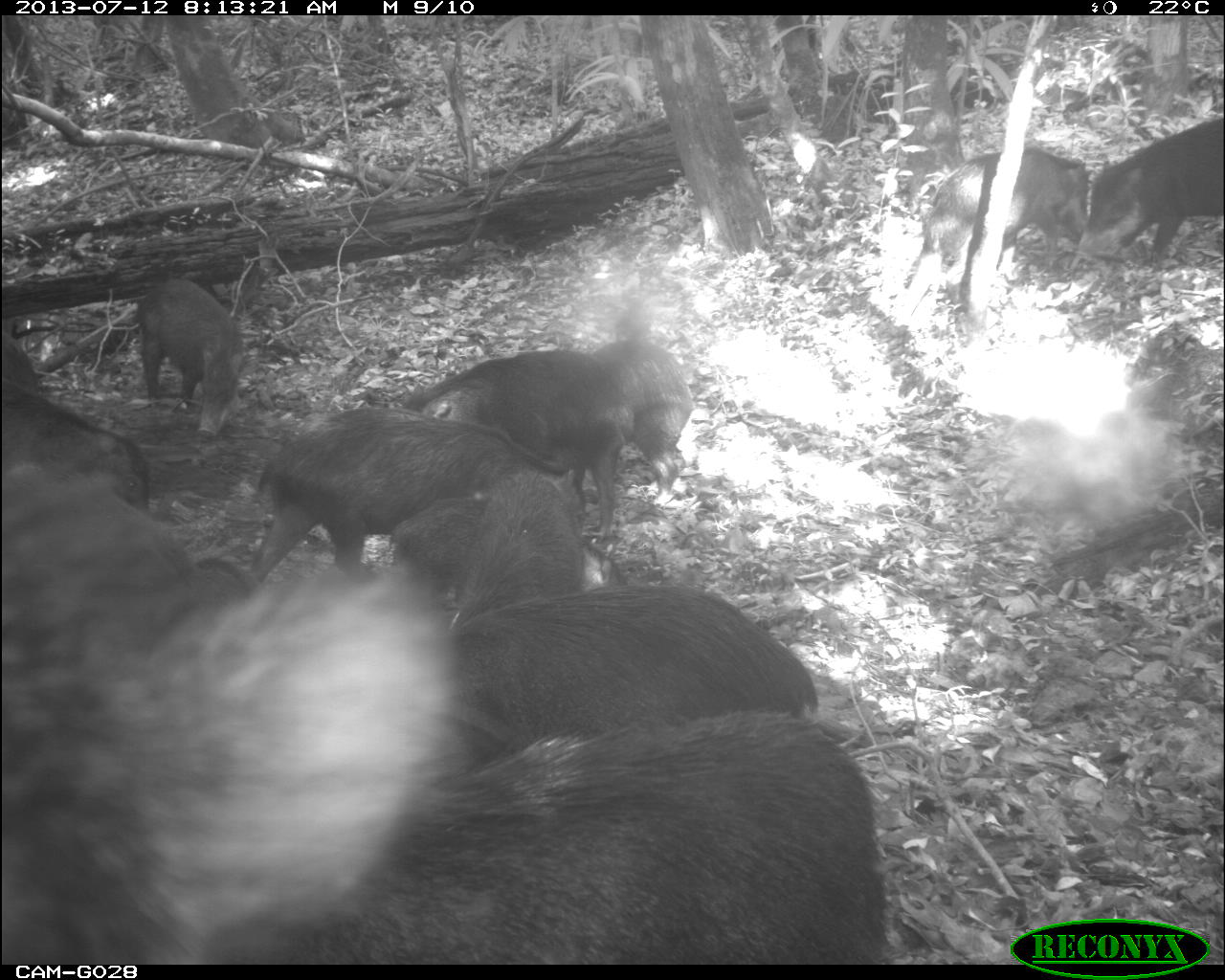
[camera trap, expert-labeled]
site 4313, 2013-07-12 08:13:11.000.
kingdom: Animalia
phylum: Chordata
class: Mammalia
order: Artiodactyla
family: Tayassuidae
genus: Tayassu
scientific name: Tayassu pecari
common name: white-lipped peccary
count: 20